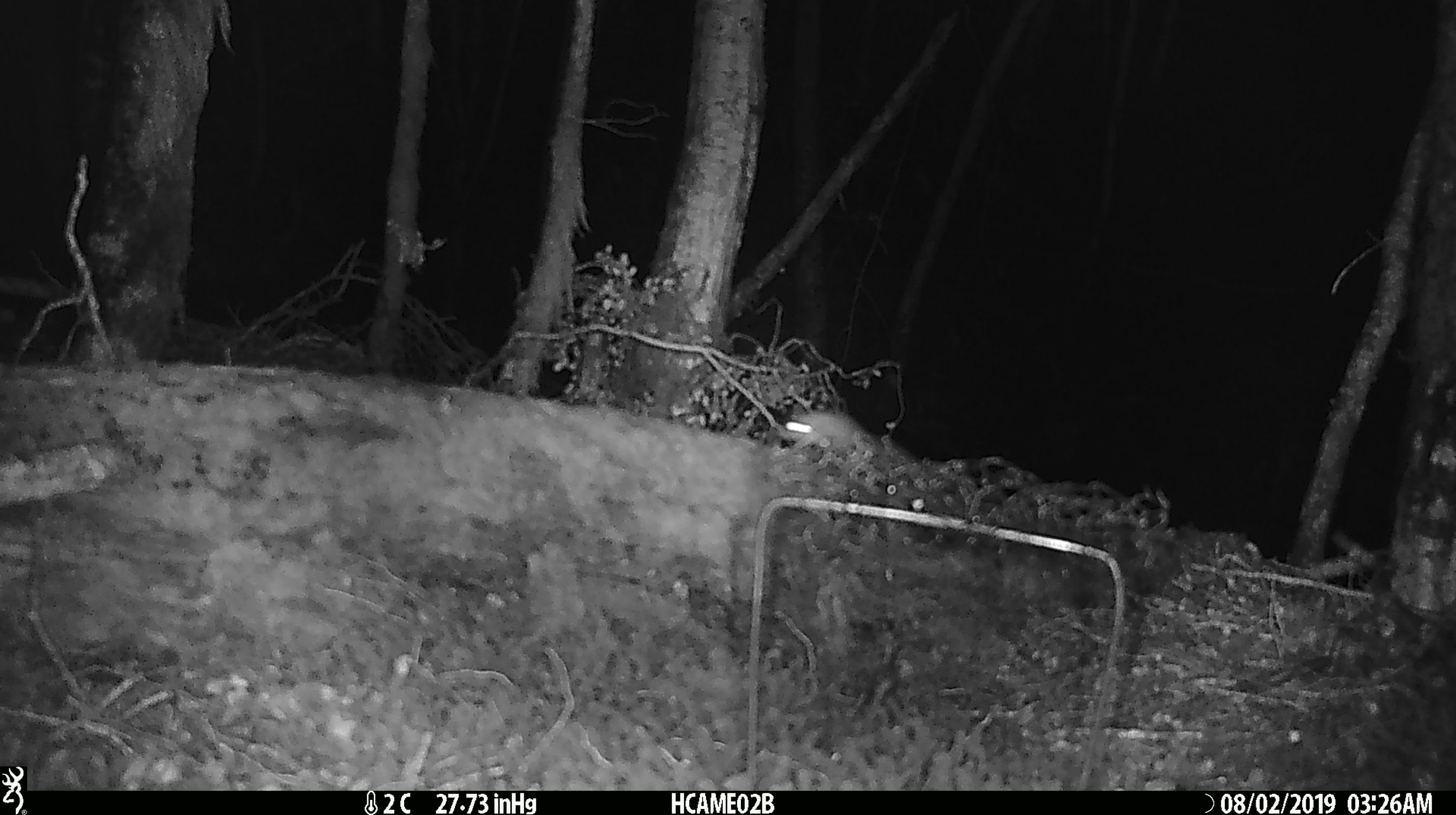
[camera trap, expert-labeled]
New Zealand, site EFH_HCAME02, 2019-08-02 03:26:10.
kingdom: Animalia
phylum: Chordata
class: Mammalia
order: Rodentia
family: Muridae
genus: Mus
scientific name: Mus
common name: mouse